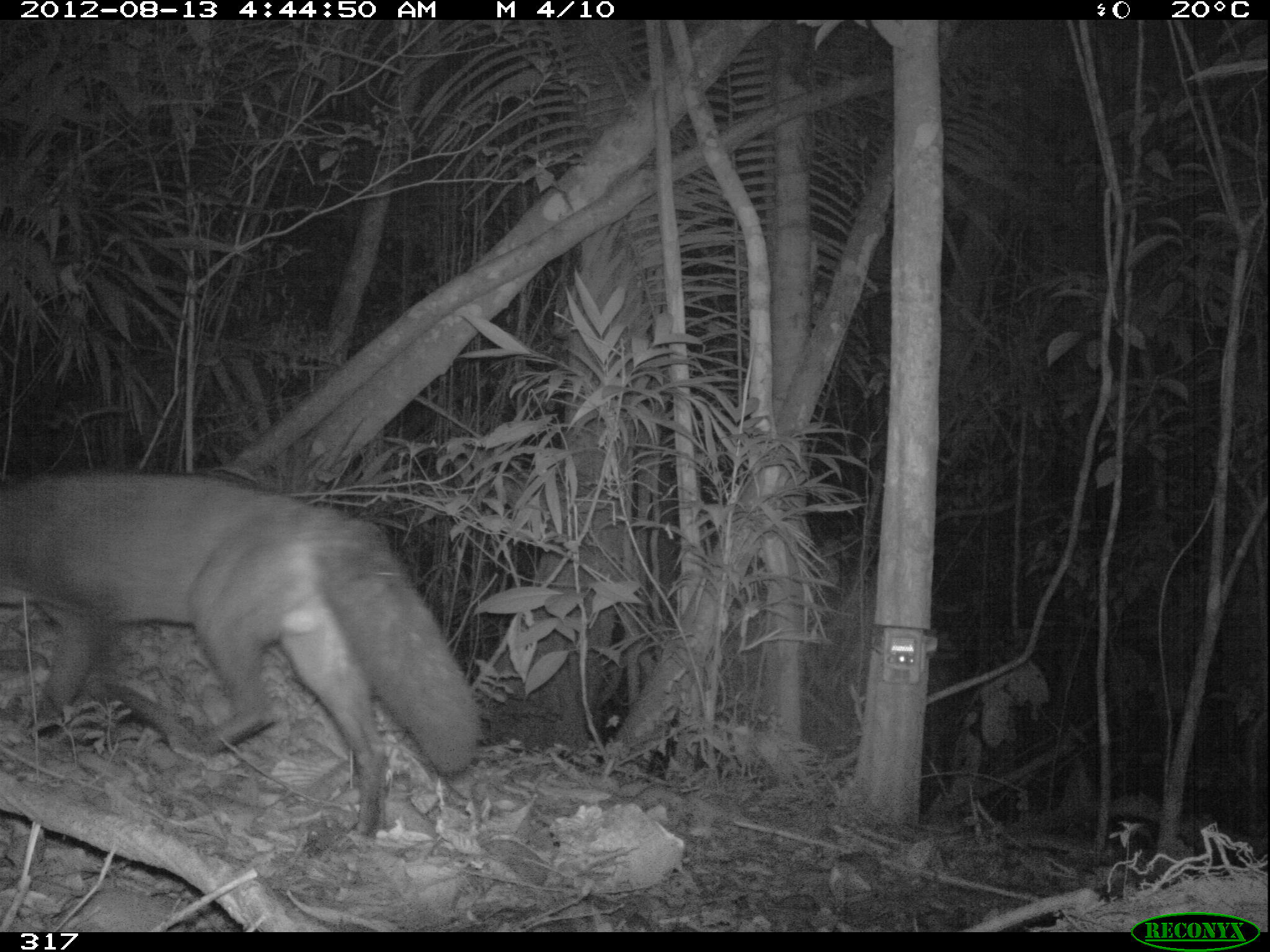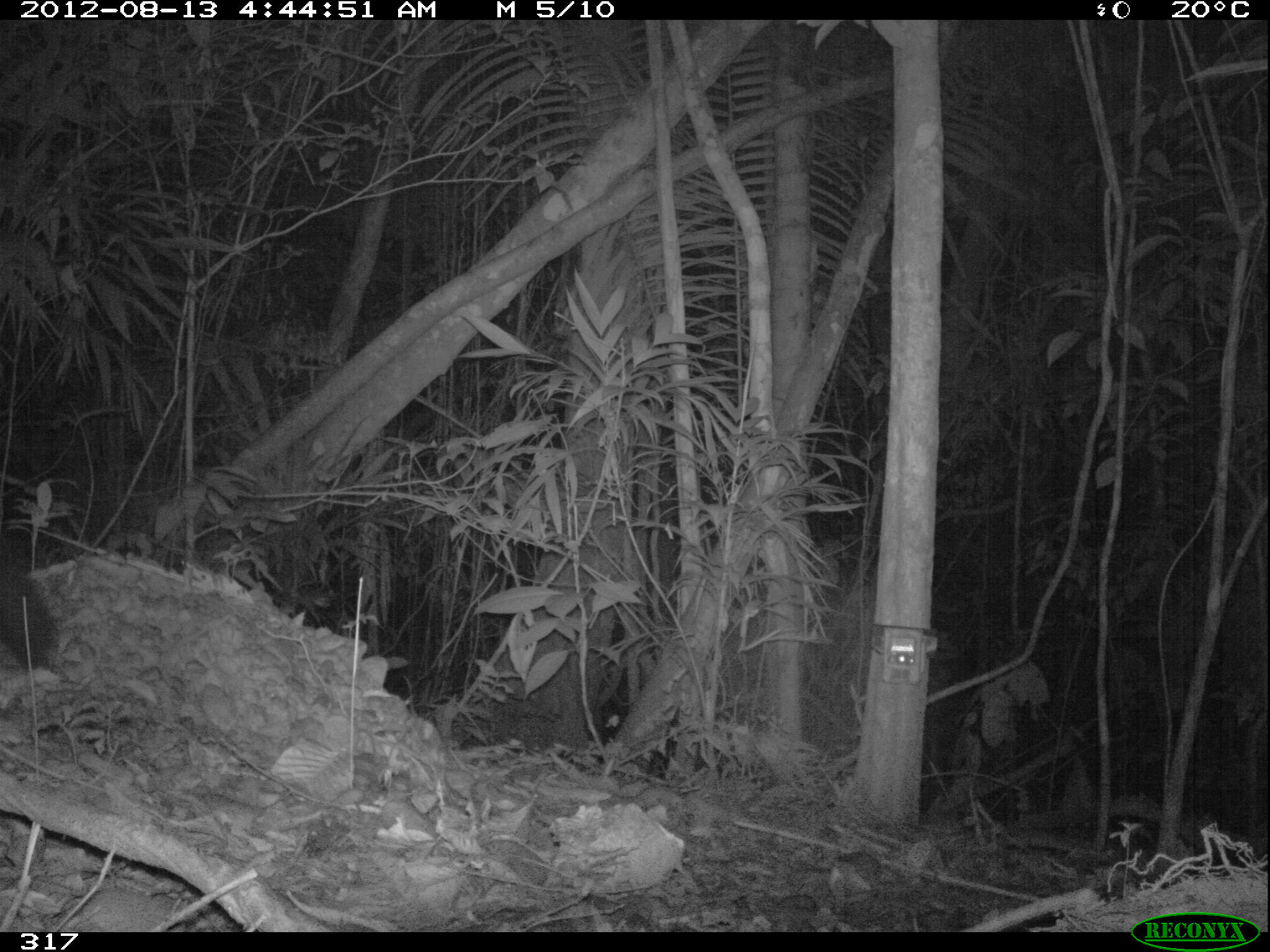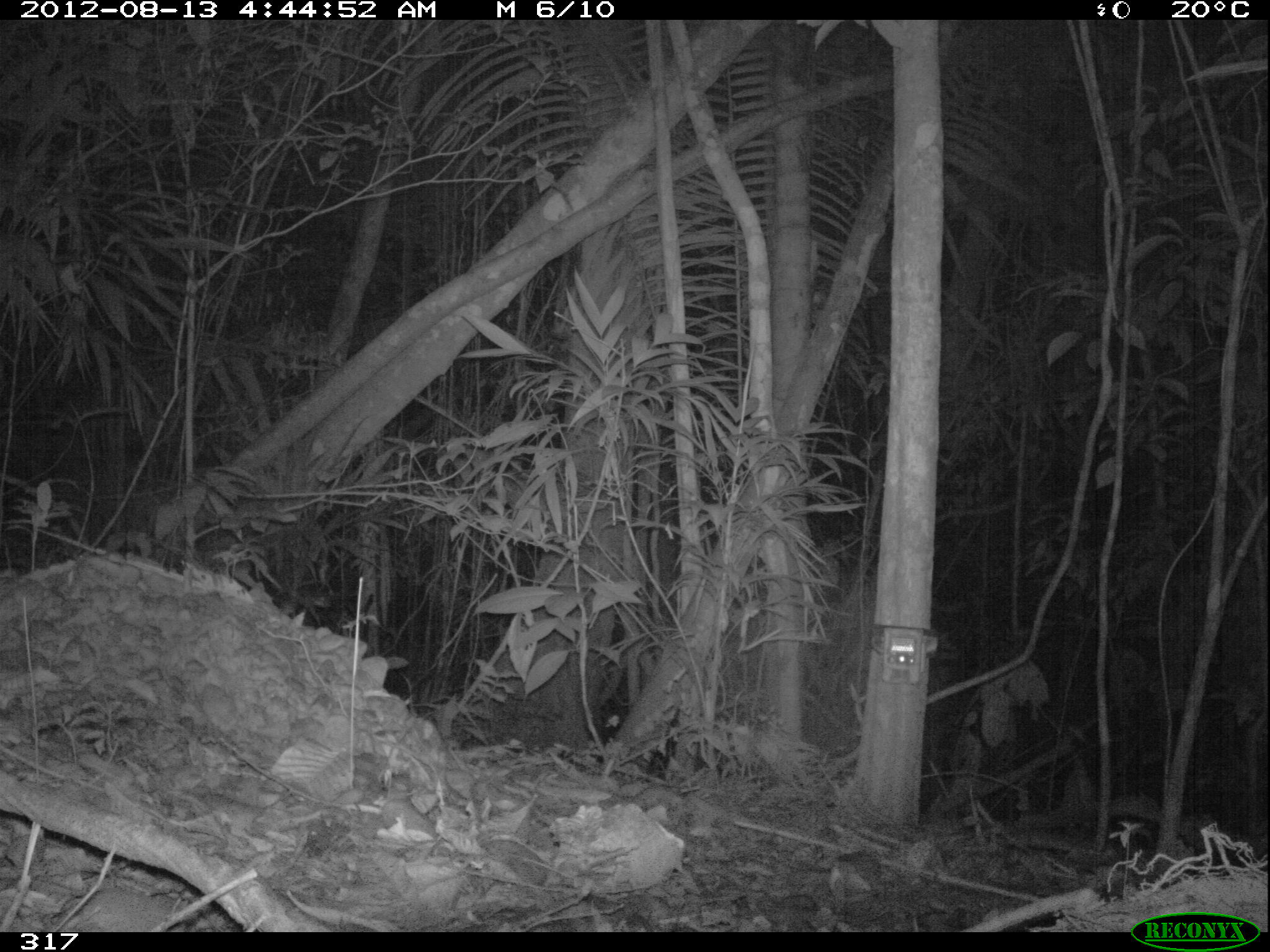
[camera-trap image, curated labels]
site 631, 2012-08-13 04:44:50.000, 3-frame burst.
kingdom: Animalia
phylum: Chordata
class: Mammalia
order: Carnivora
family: Canidae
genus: Atelocynus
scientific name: Atelocynus microtis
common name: short-eared dog